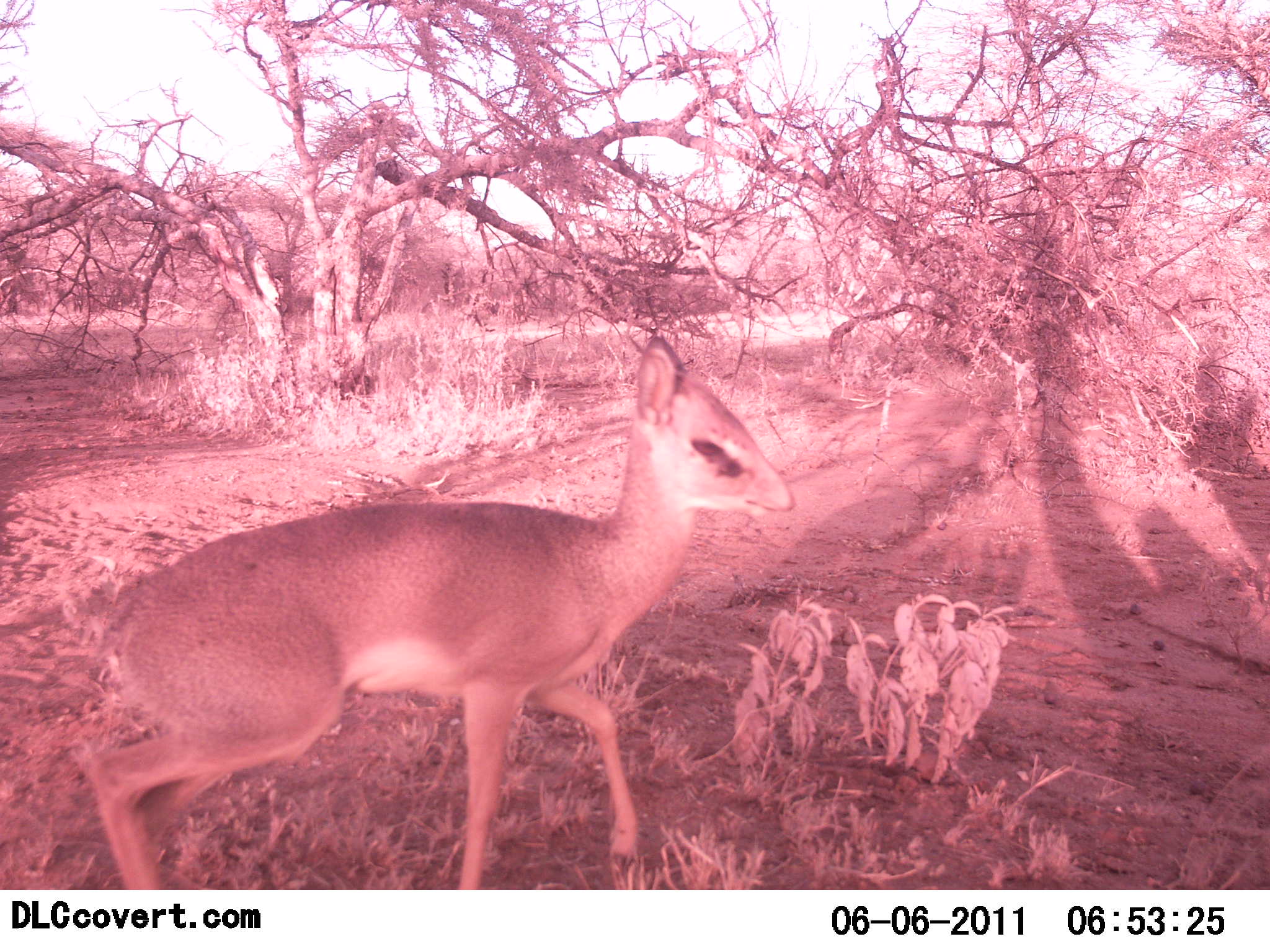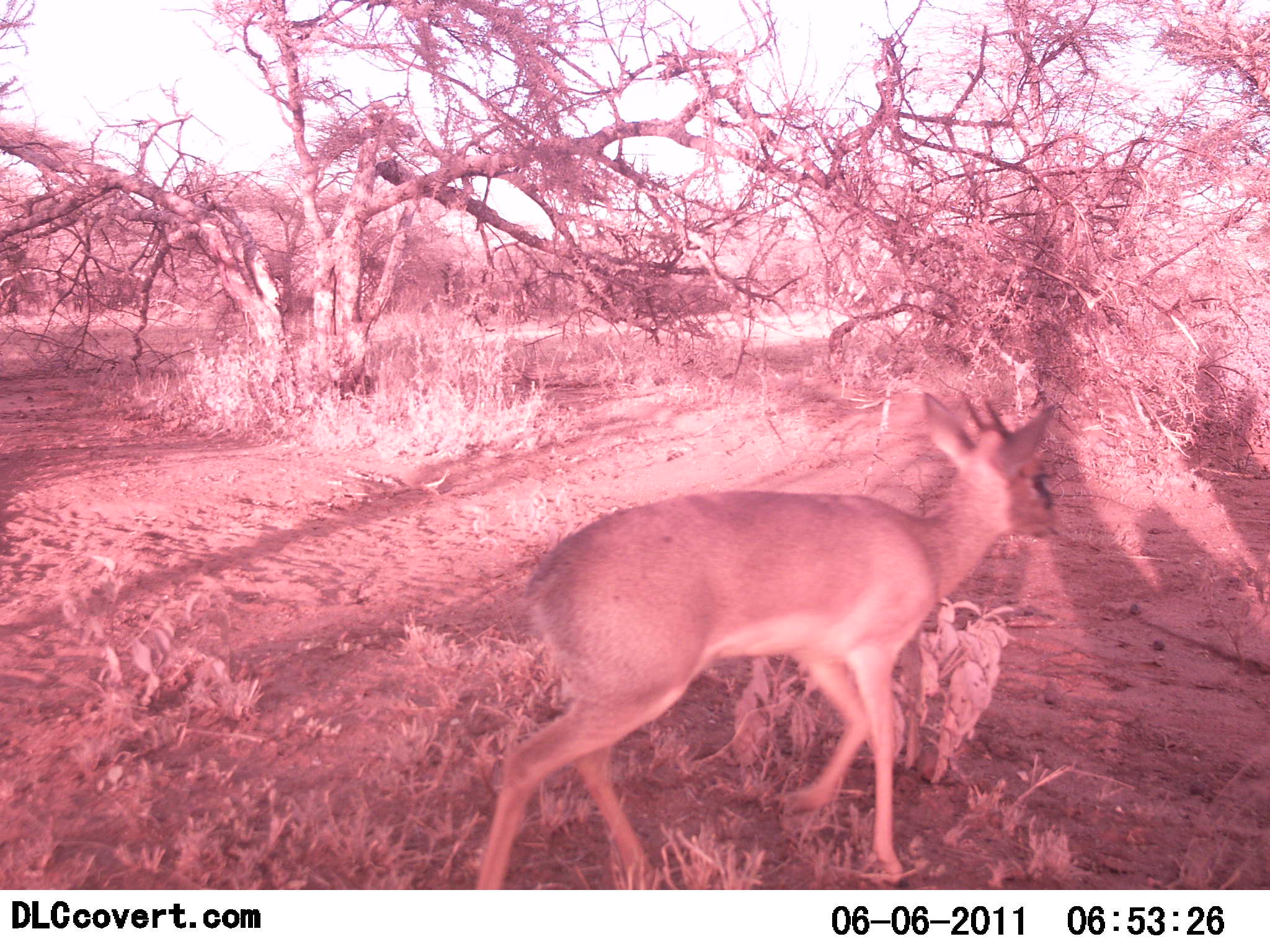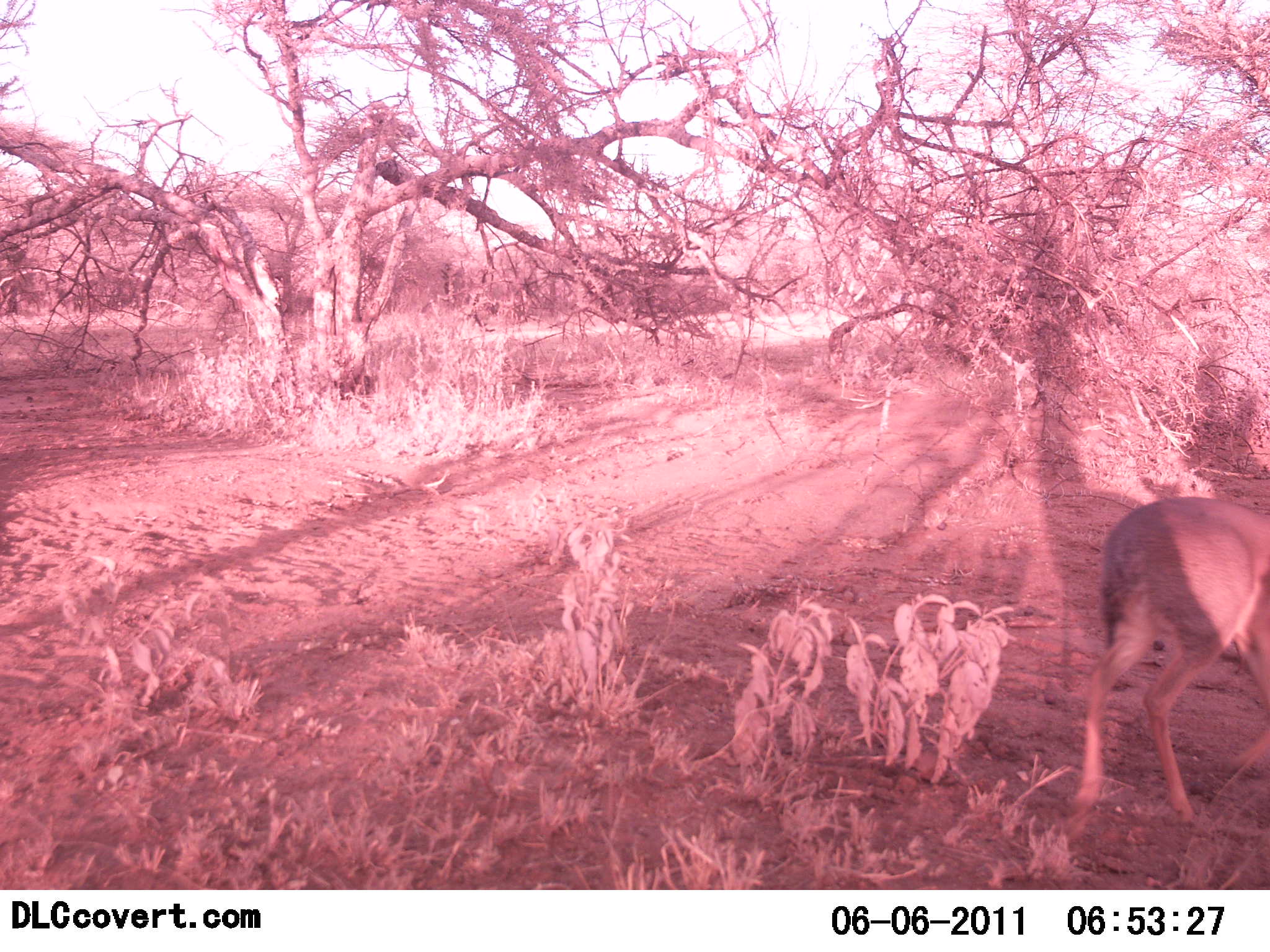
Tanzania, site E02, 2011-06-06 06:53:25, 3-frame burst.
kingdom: Animalia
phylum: Chordata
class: Mammalia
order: Artiodactyla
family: Bovidae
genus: Madoqua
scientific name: Madoqua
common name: dikdik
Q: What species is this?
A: Dikdik (Madoqua).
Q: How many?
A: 1.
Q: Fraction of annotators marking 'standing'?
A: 18%.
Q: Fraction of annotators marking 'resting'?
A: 0%.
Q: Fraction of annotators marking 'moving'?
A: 100%.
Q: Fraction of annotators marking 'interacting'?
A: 0%.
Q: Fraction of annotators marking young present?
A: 0%.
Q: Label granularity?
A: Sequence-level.